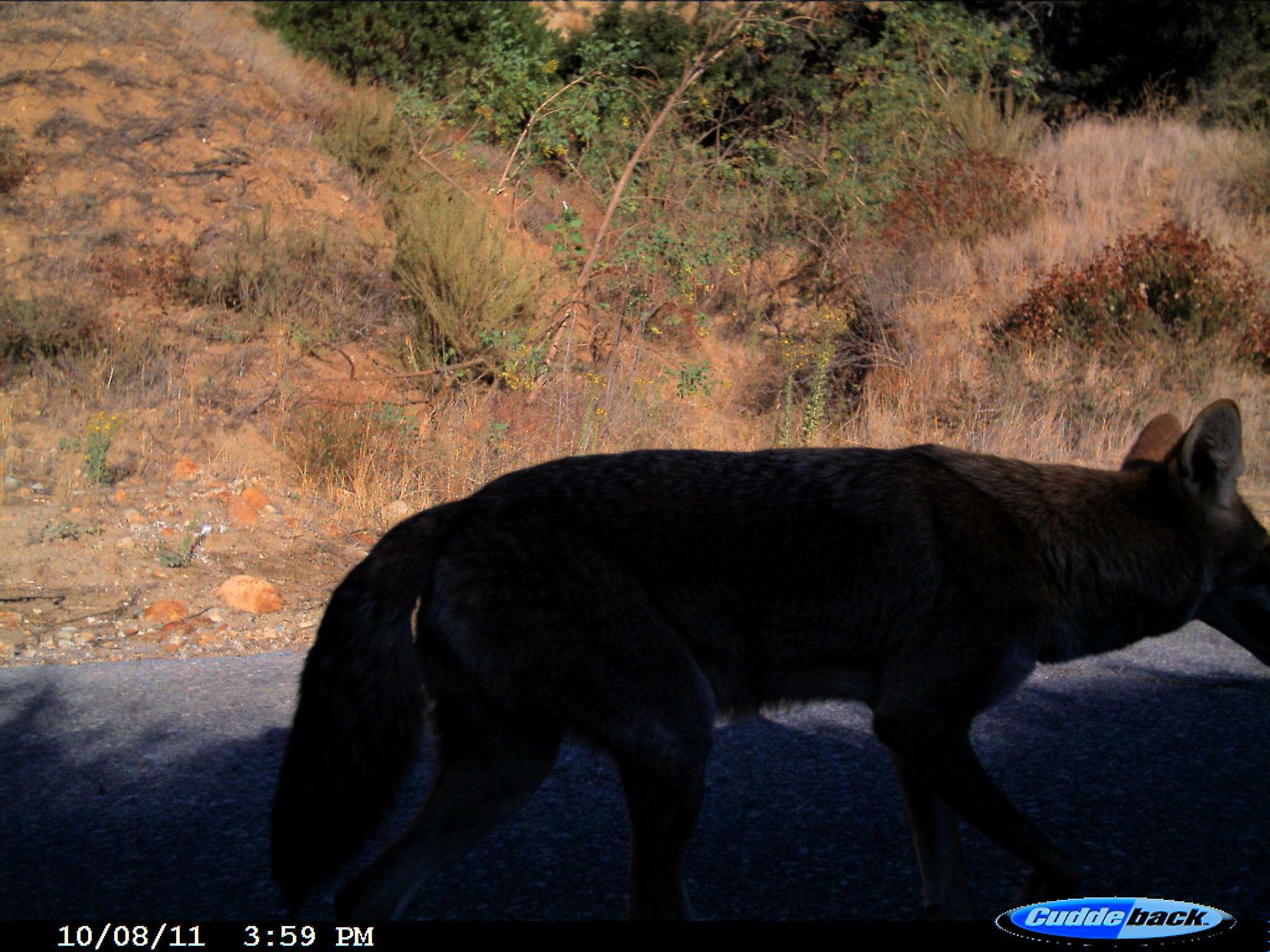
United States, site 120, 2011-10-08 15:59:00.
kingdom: Animalia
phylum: Chordata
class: Mammalia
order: Carnivora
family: Canidae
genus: Canis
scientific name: Canis latrans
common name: coyote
Coyote (Canis latrans).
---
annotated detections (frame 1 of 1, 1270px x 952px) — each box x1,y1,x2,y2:
coyote: 254,381,1259,917